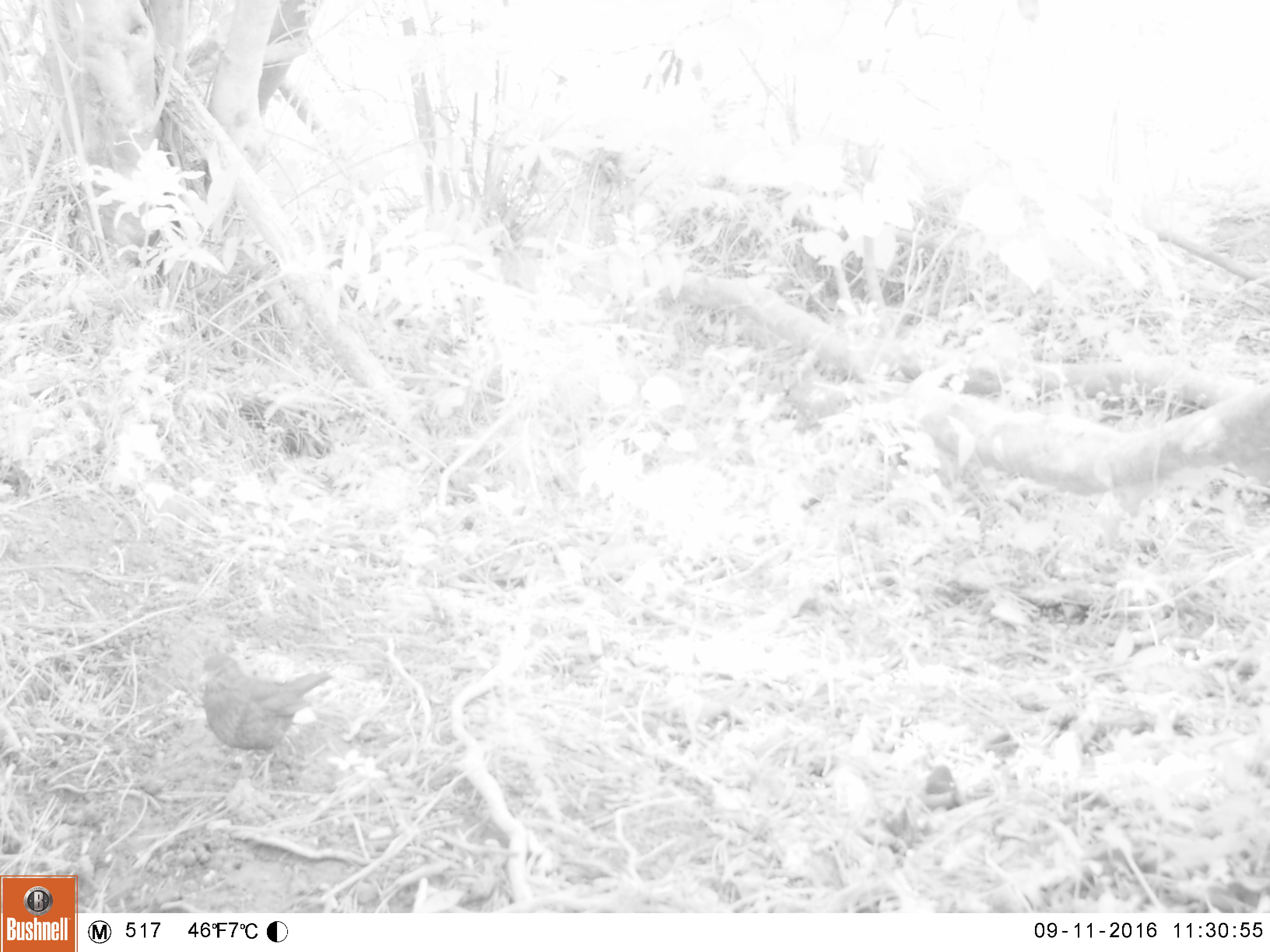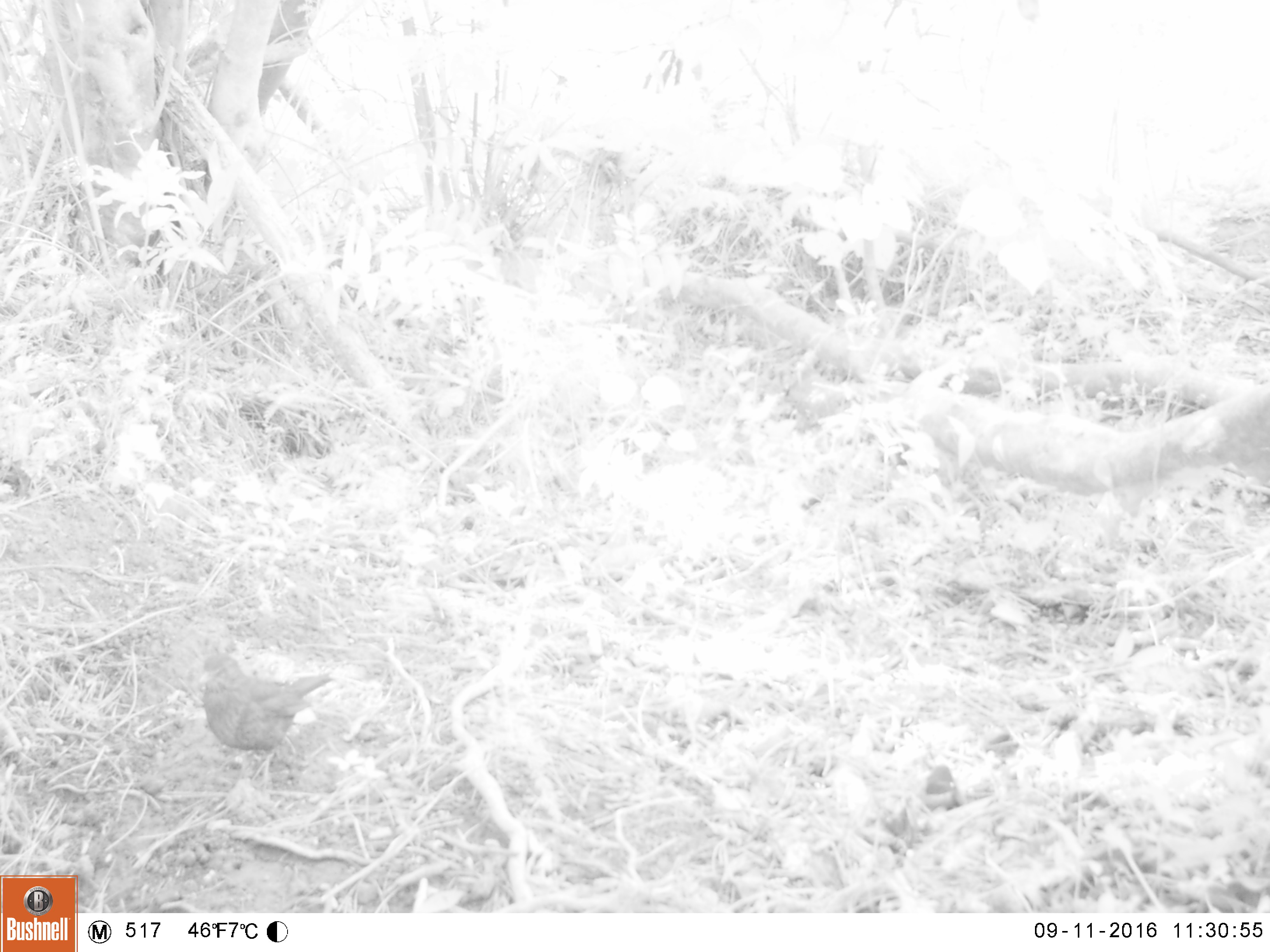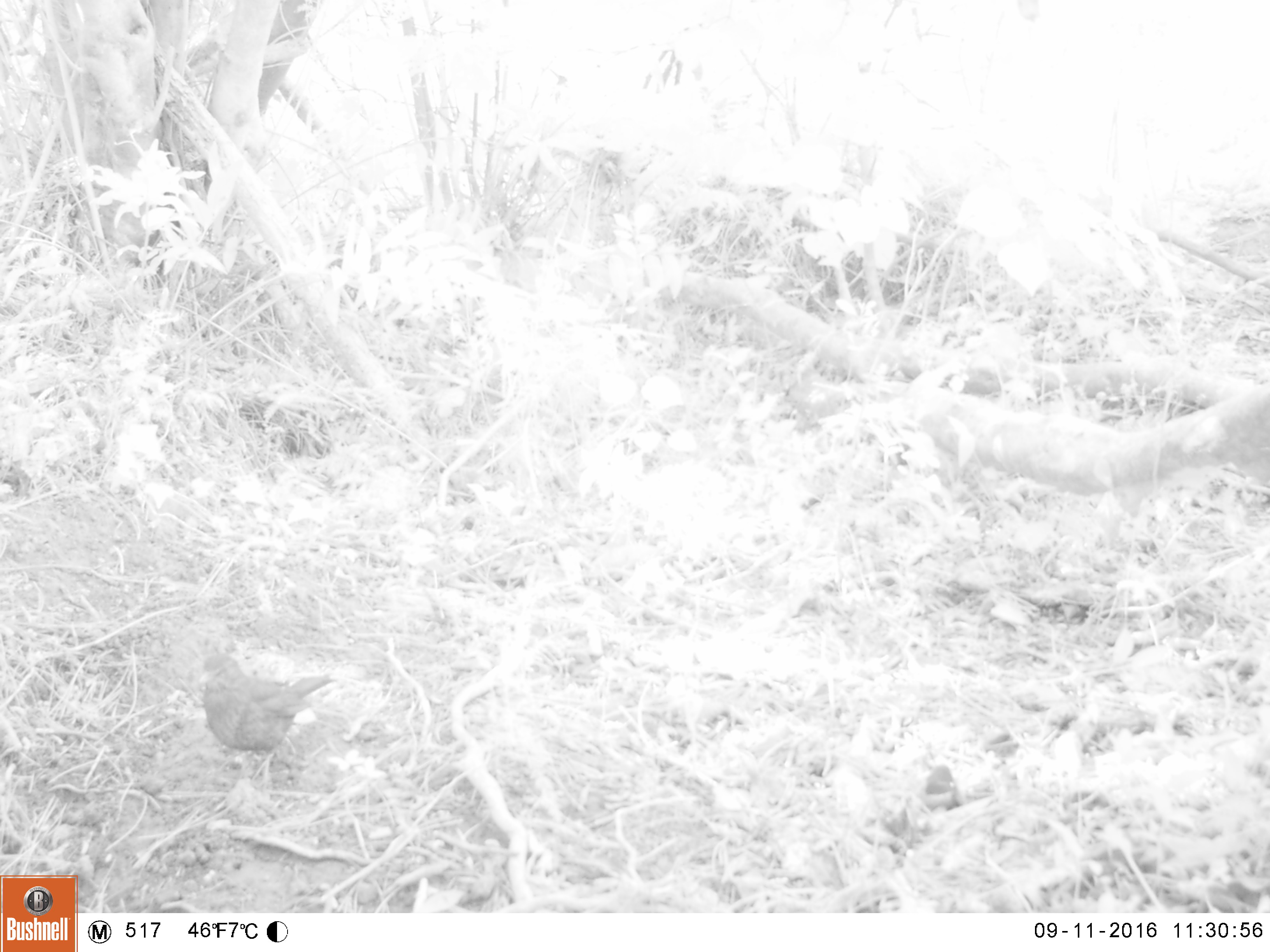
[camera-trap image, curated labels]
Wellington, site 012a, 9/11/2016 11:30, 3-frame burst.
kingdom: Animalia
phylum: Chordata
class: Aves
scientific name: Aves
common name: bird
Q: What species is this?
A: Bird (Aves).